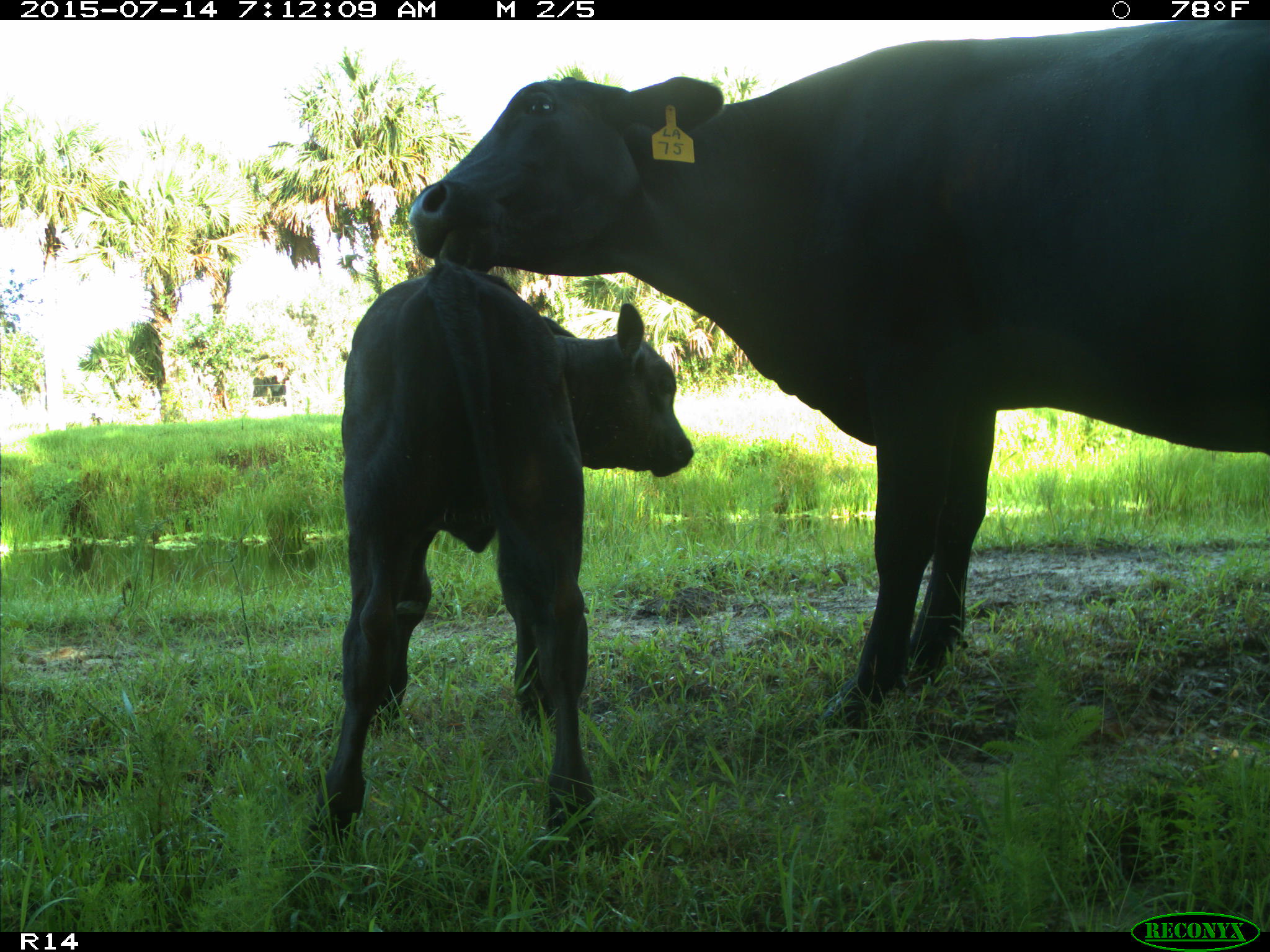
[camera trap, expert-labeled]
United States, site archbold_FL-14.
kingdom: Animalia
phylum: Chordata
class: Mammalia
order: Artiodactyla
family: Bovidae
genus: Bos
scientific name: Bos taurus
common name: domestic cow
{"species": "Bos taurus (domestic cow)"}